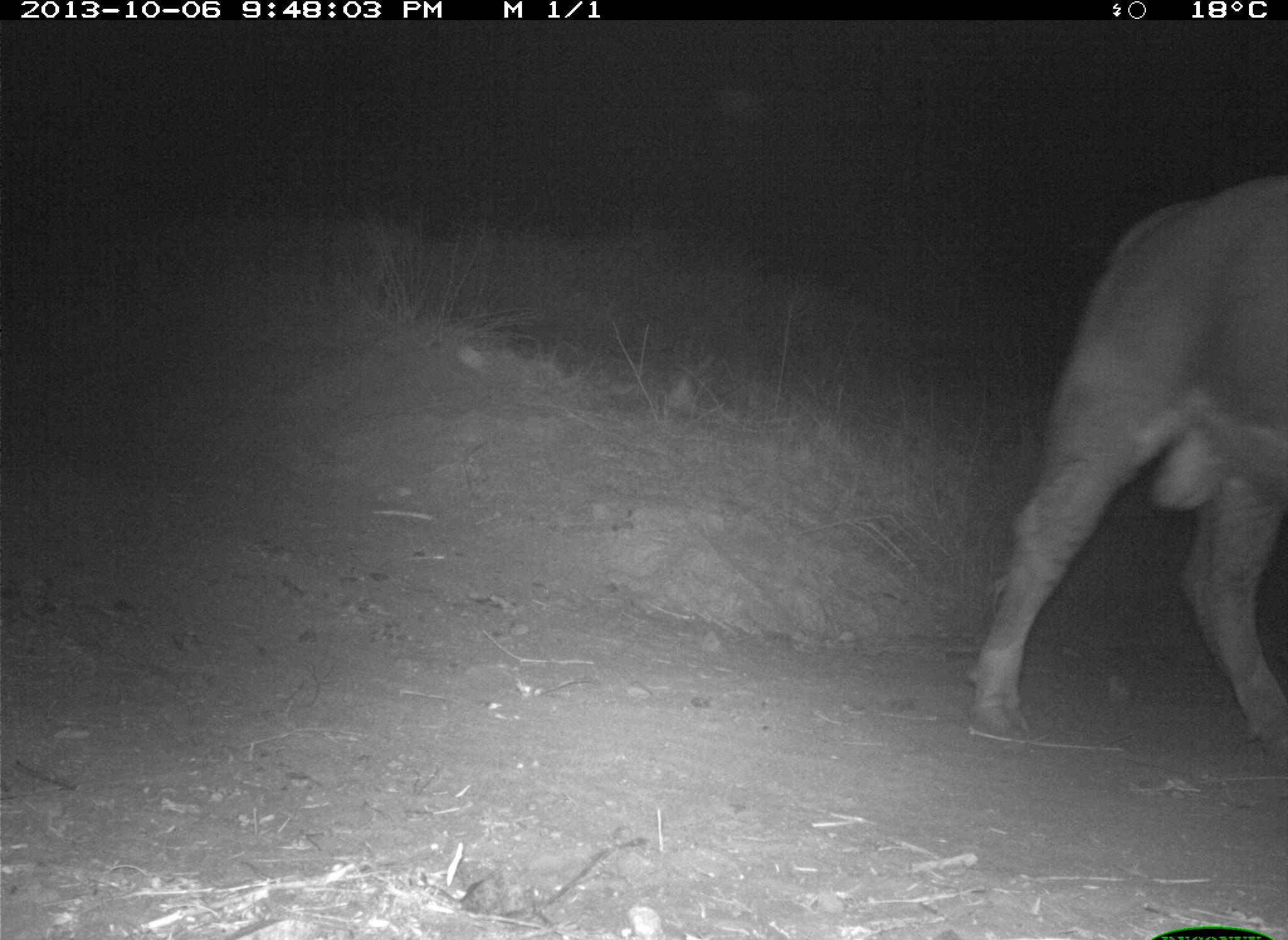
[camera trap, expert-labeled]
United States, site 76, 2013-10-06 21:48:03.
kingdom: Animalia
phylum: Chordata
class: Mammalia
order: Artiodactyla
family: Bovidae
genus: Bos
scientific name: Bos taurus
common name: cow